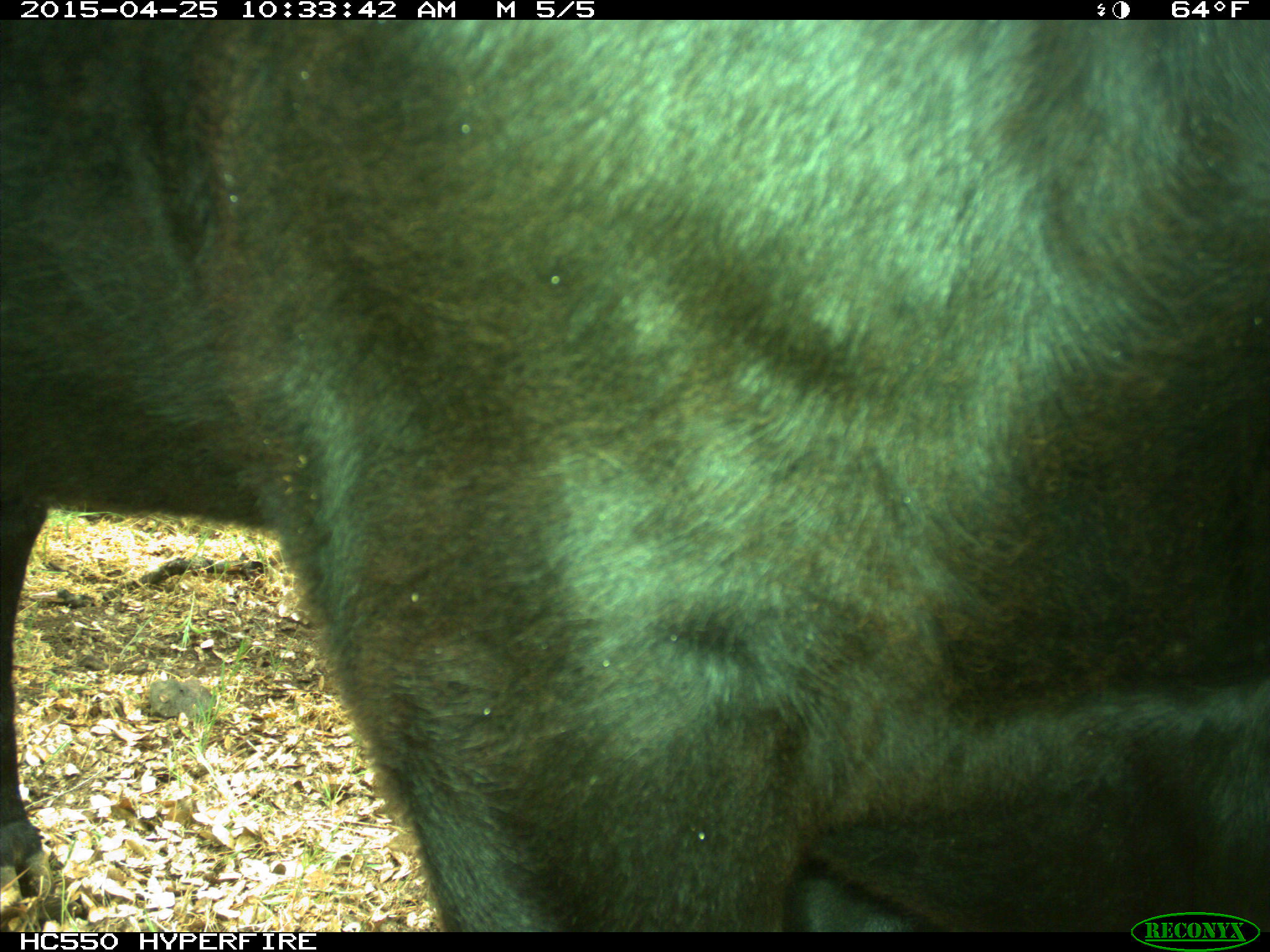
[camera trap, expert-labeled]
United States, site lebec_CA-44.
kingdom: Animalia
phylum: Chordata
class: Mammalia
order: Artiodactyla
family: Suidae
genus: Sus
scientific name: Sus scrofa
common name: wild boar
Sus scrofa (wild boar).